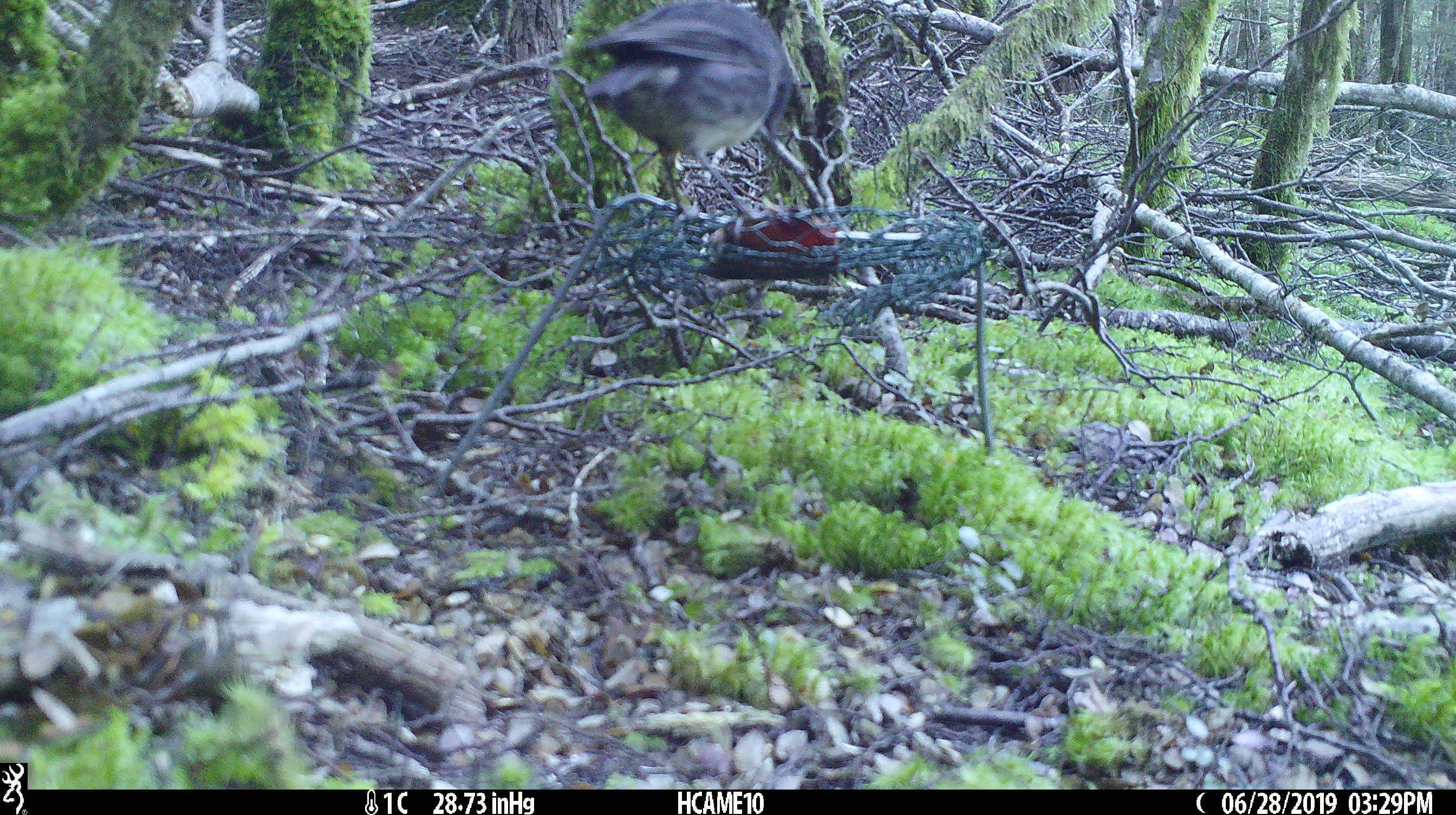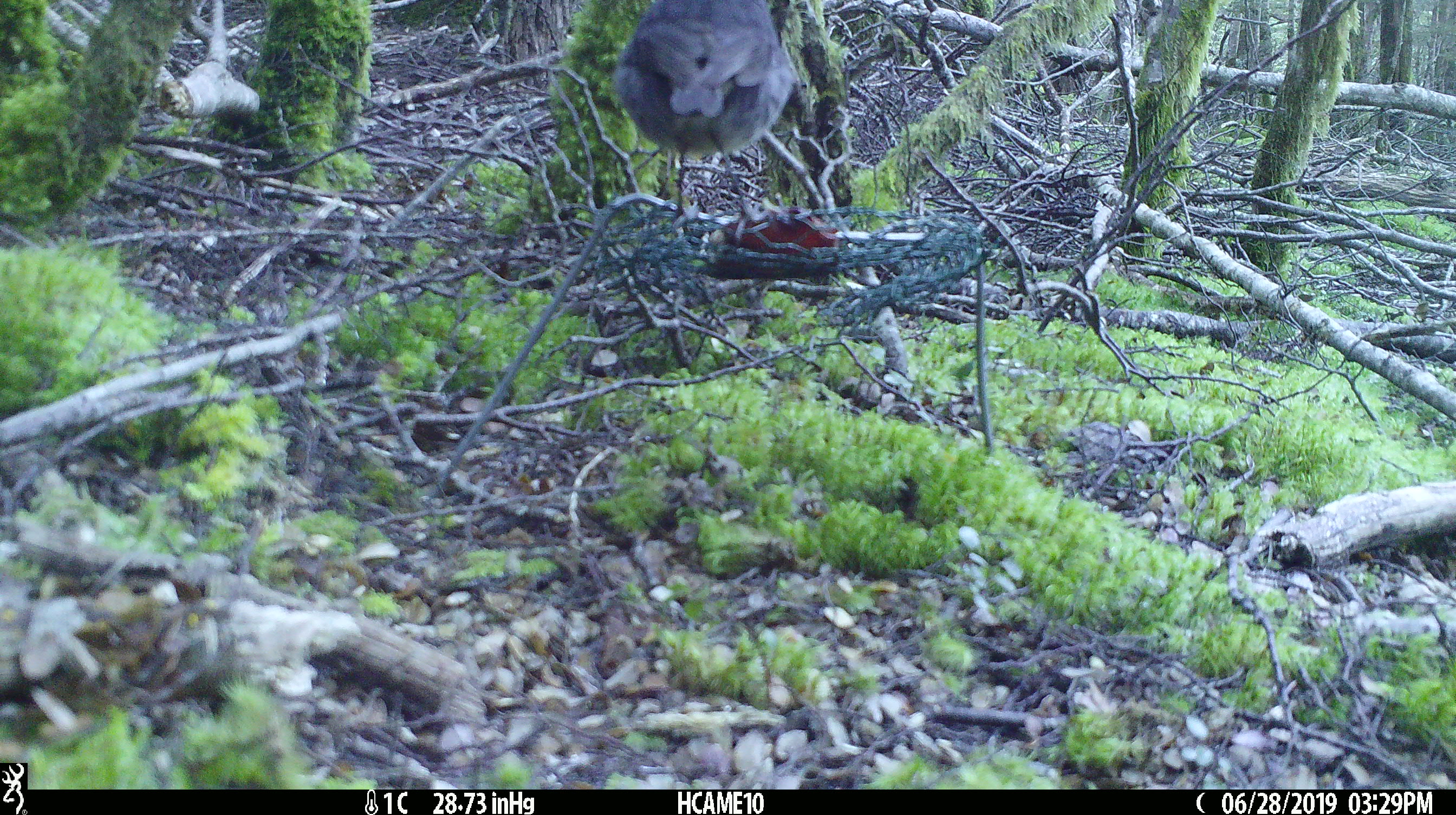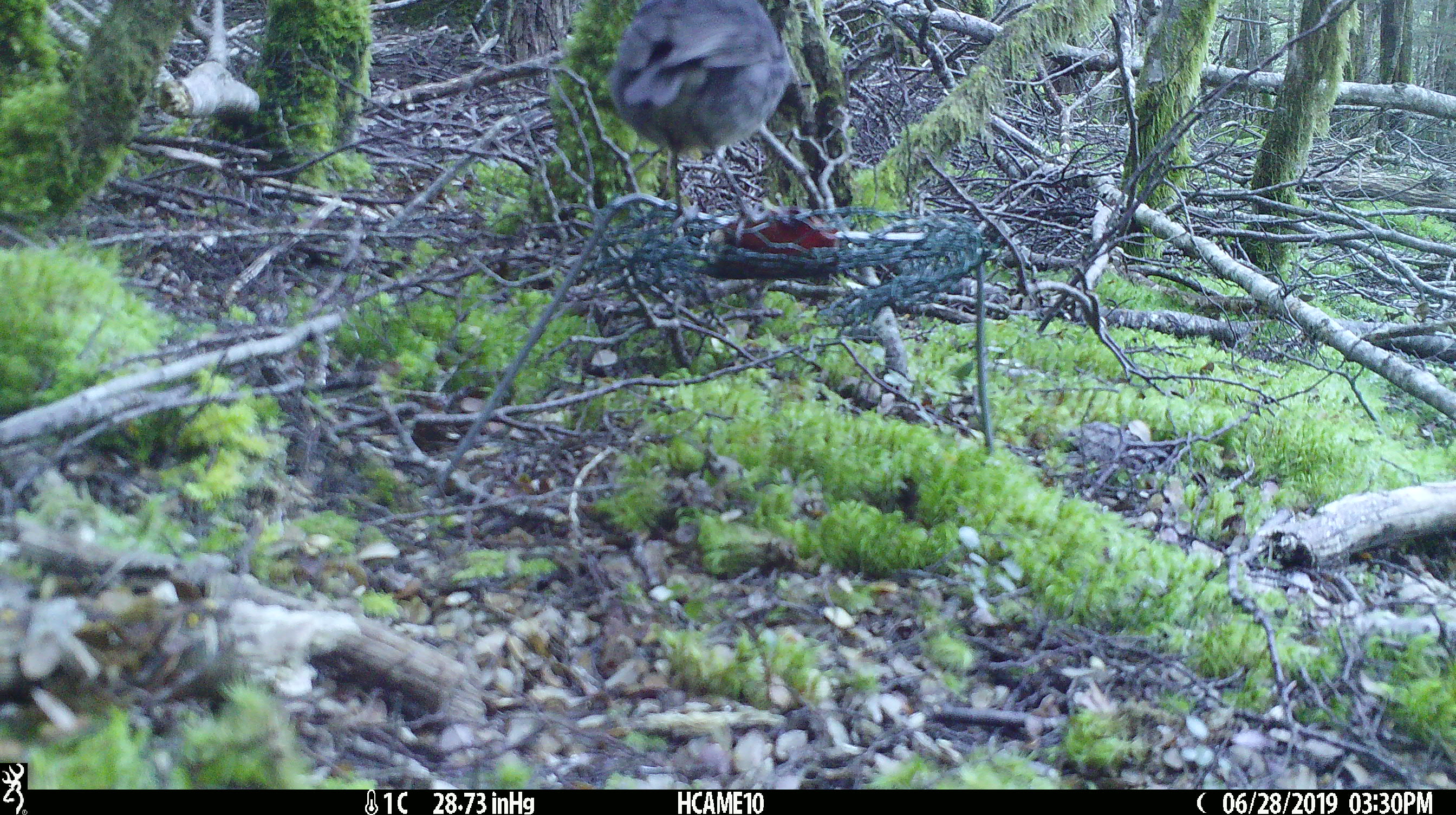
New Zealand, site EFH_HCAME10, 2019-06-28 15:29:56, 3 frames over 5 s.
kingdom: Animalia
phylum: Chordata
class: Aves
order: Passeriformes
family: Petroicidae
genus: Petroica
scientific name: Petroica australis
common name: new zealand robin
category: robin